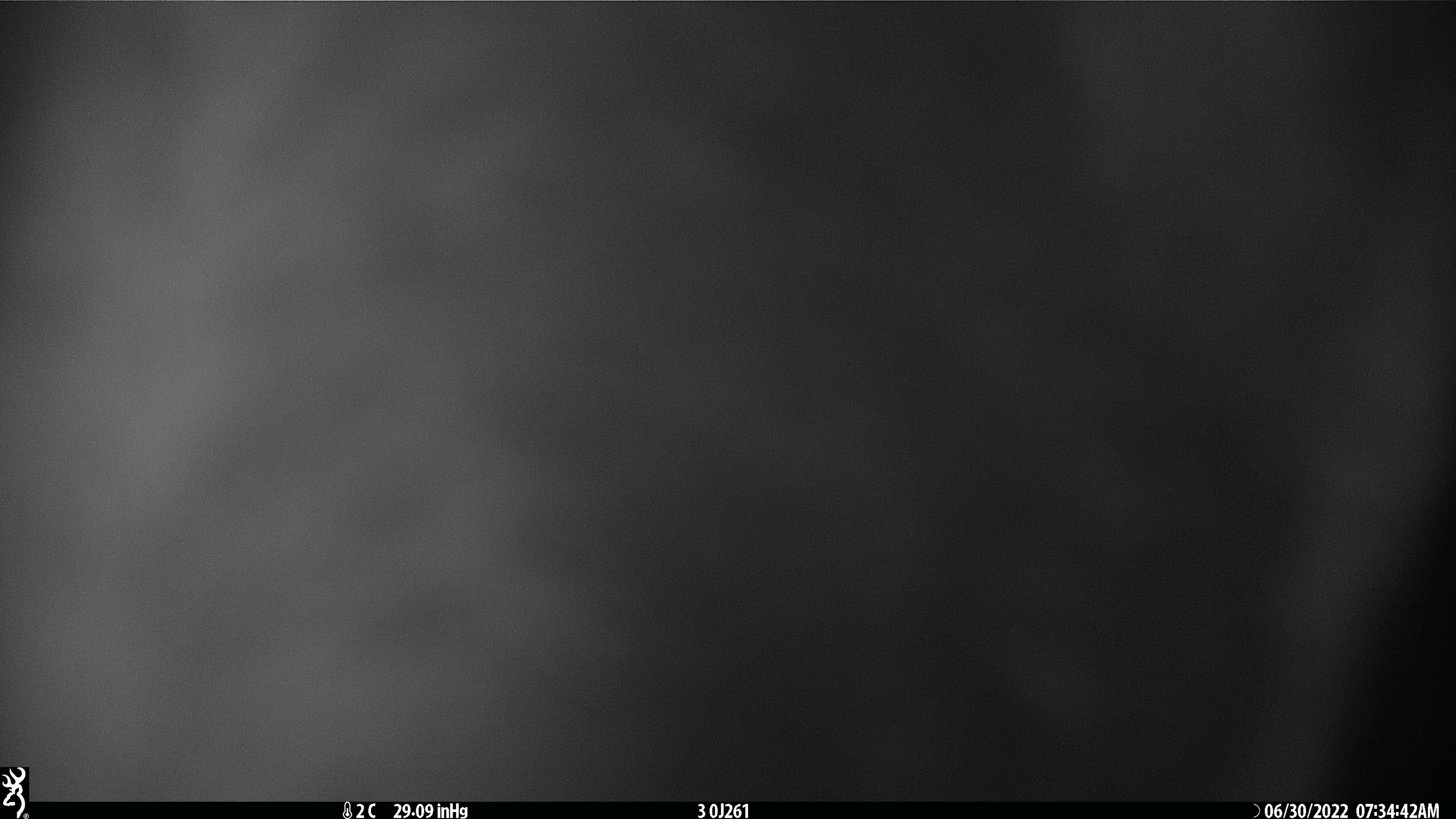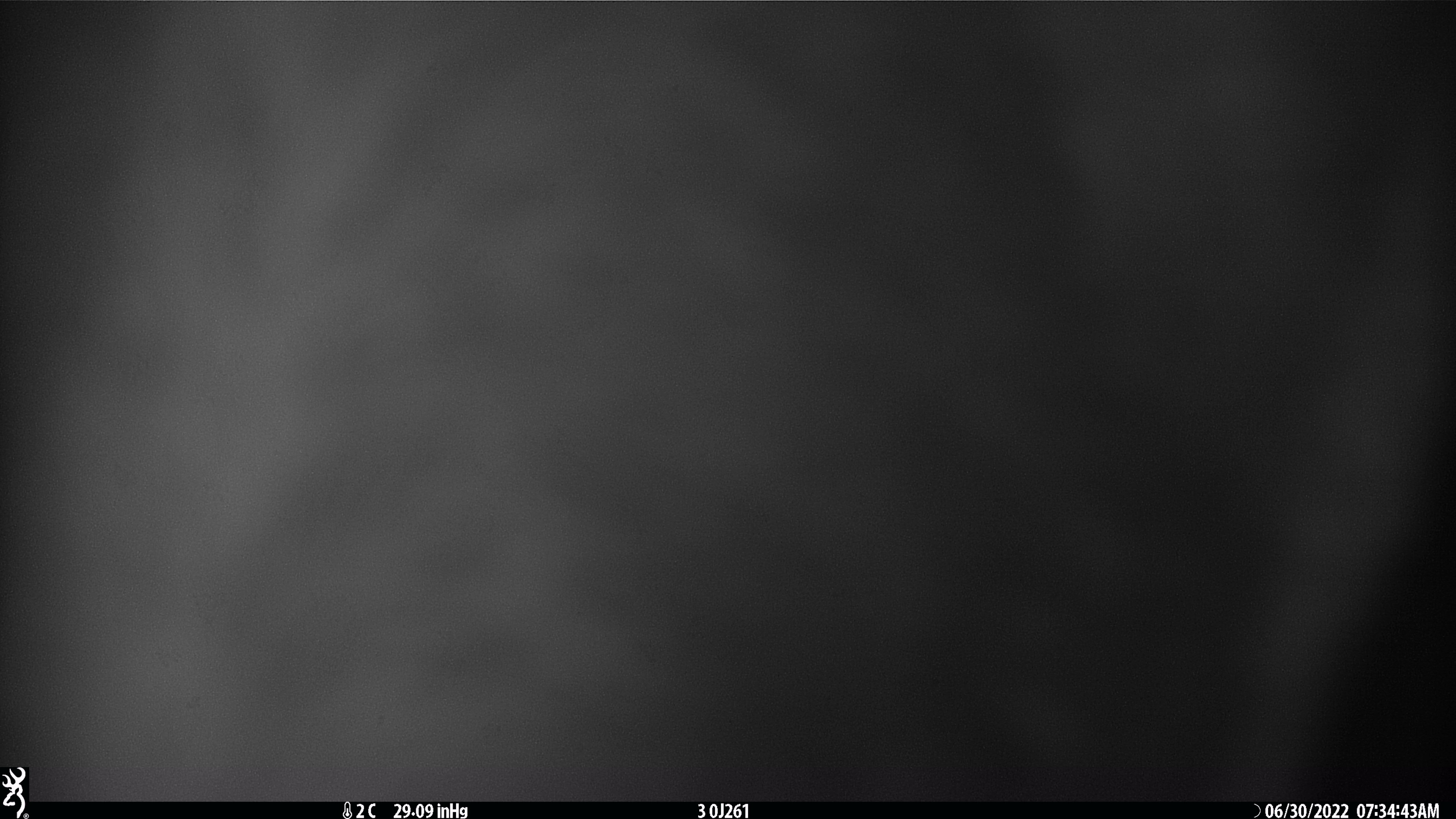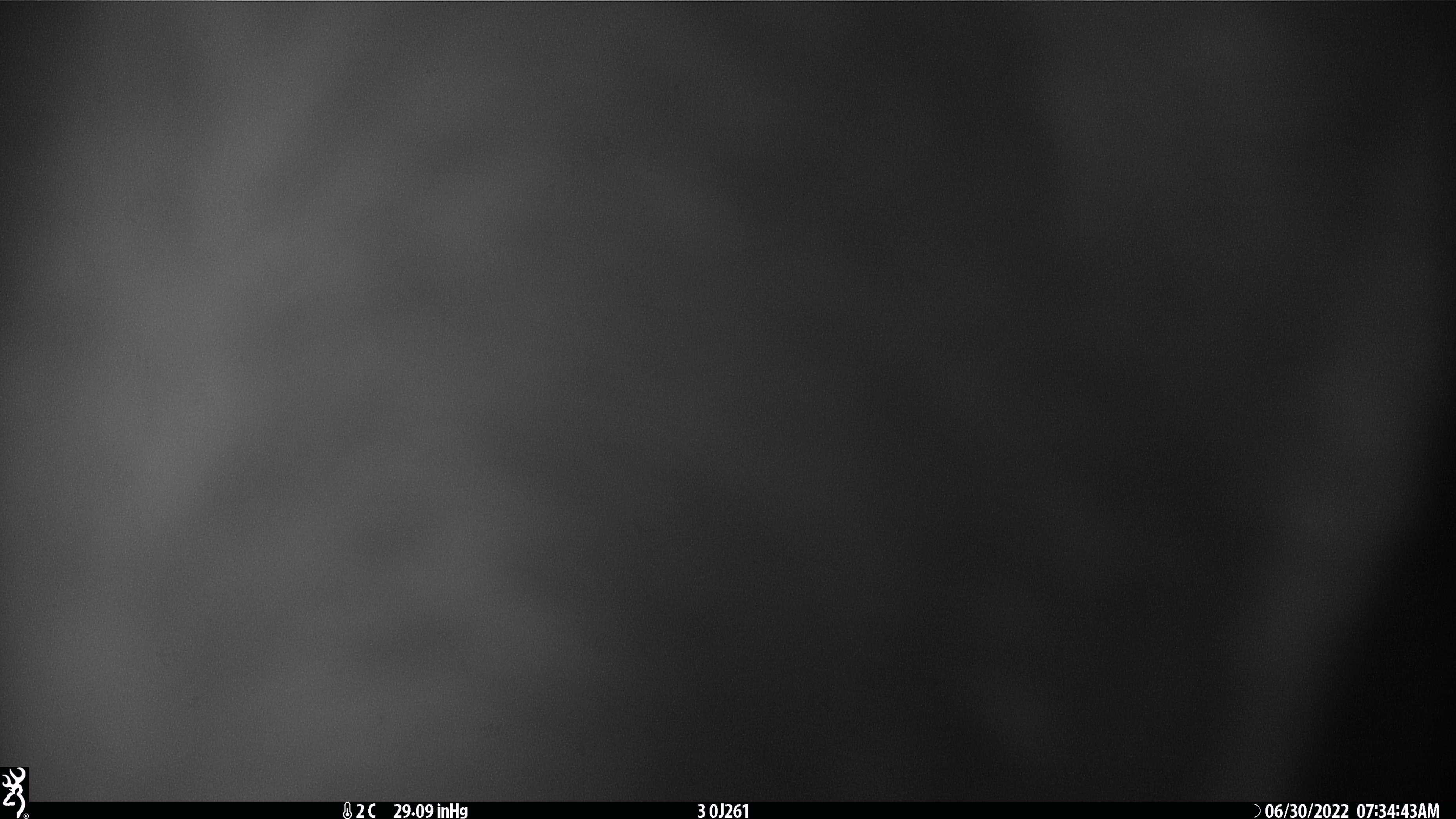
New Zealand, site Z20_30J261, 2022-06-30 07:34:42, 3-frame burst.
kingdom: Animalia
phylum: Chordata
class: Mammalia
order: Artiodactyla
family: Cervidae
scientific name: Cervidae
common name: deer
Deer (Cervidae).